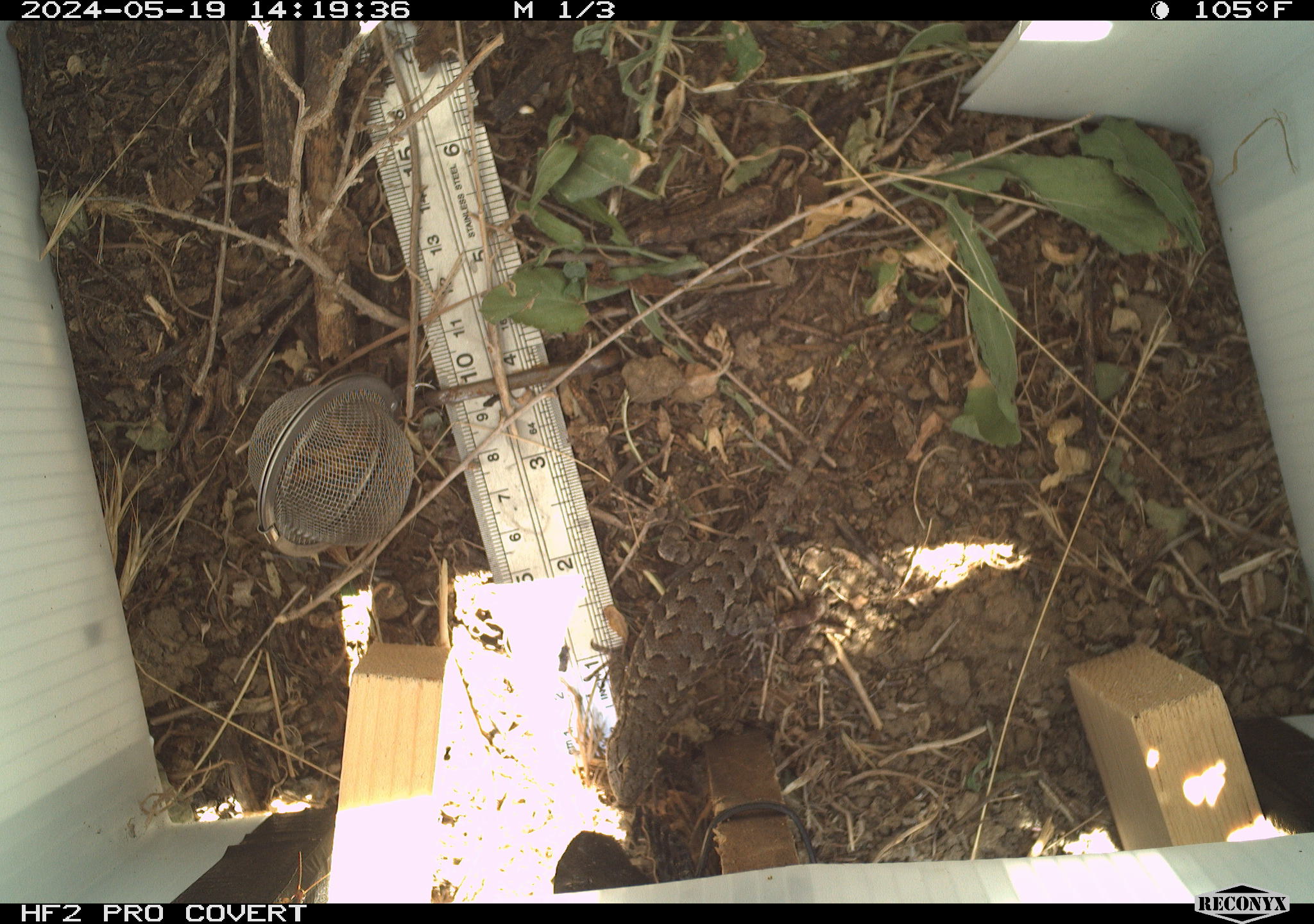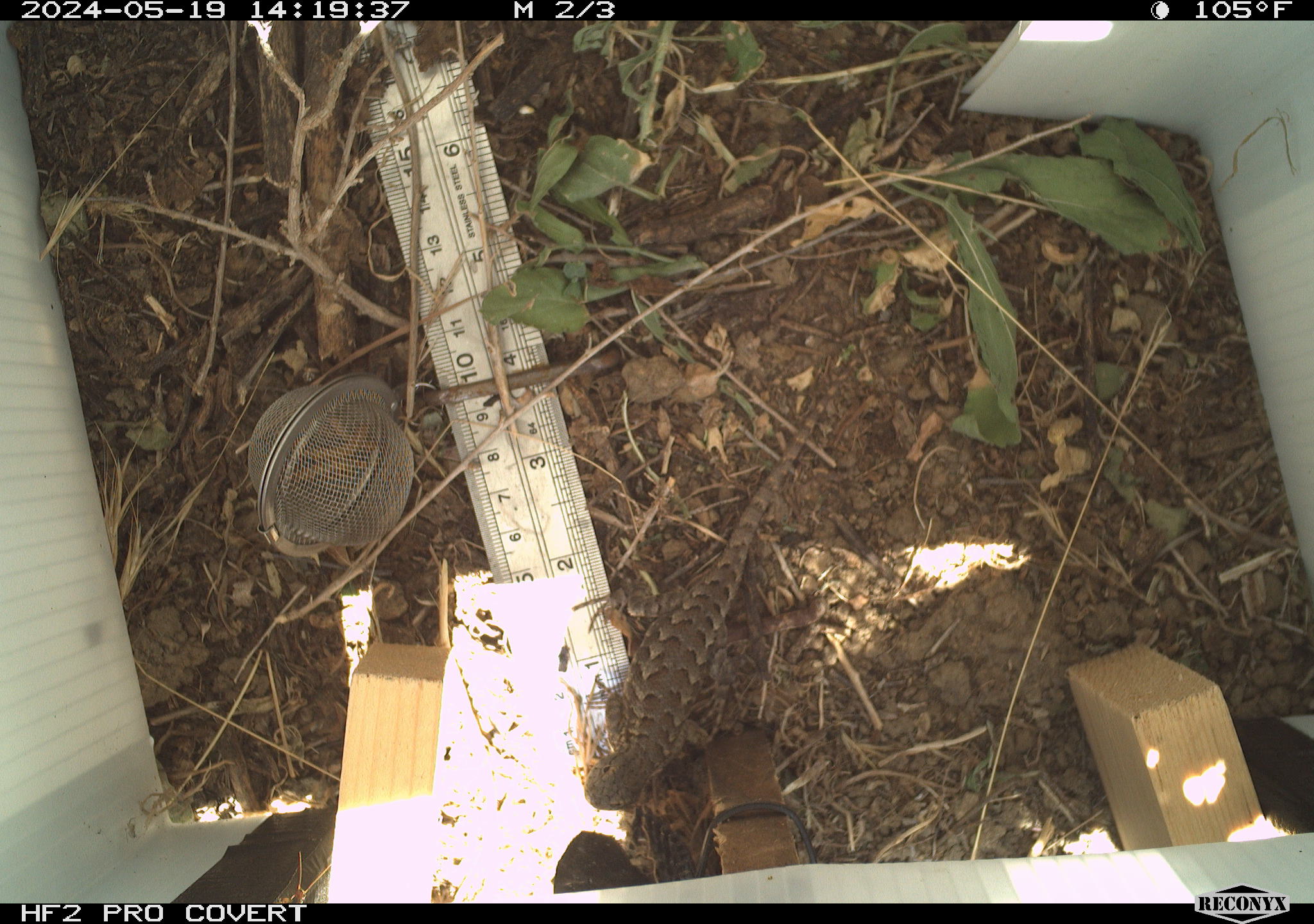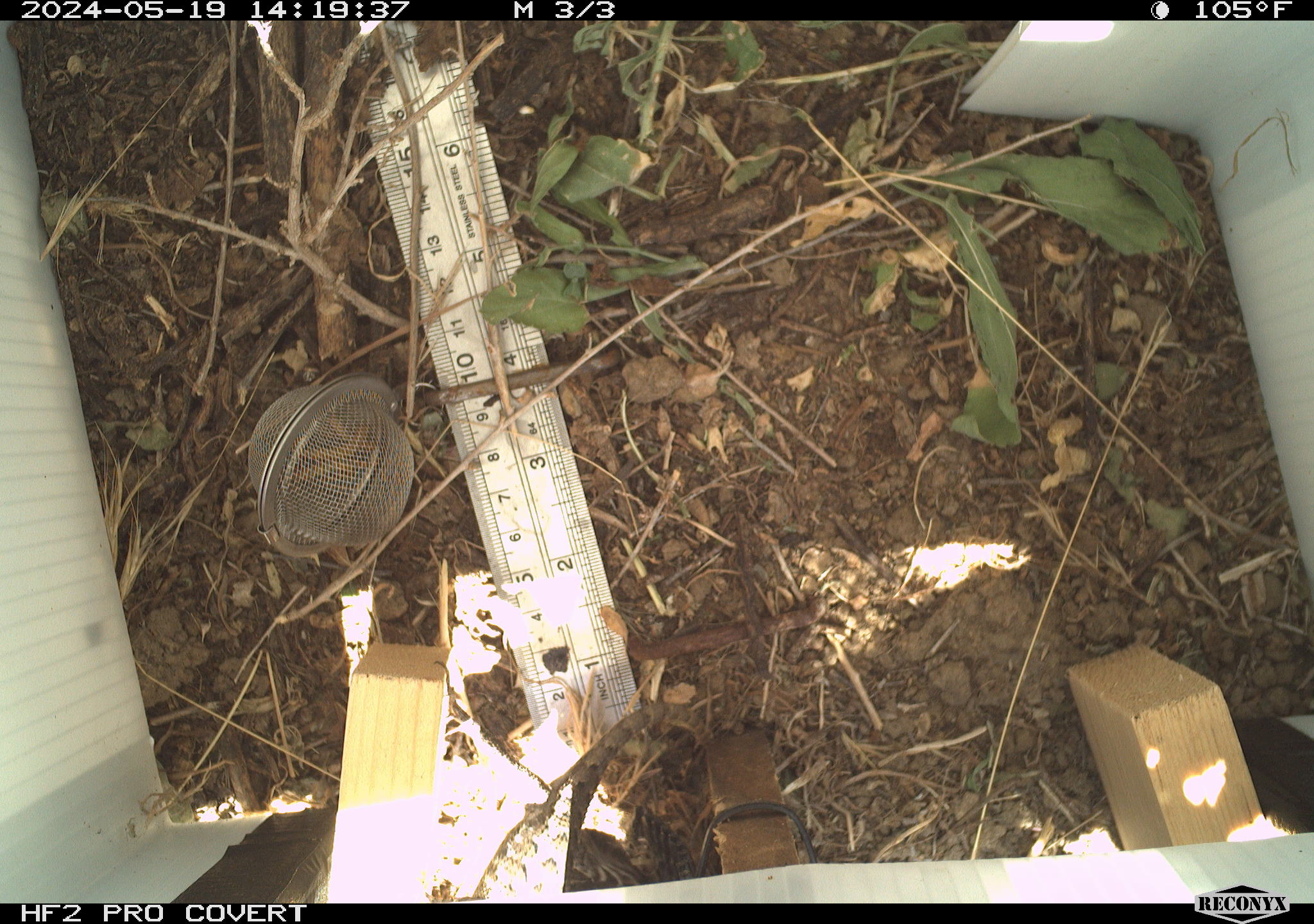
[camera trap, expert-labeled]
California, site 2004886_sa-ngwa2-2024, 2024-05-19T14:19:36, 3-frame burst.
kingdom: Animalia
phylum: Chordata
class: Reptilia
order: Squamata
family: Phrynosomatidae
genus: Sceloporus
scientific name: Sceloporus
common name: spiny lizards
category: sceloporus species